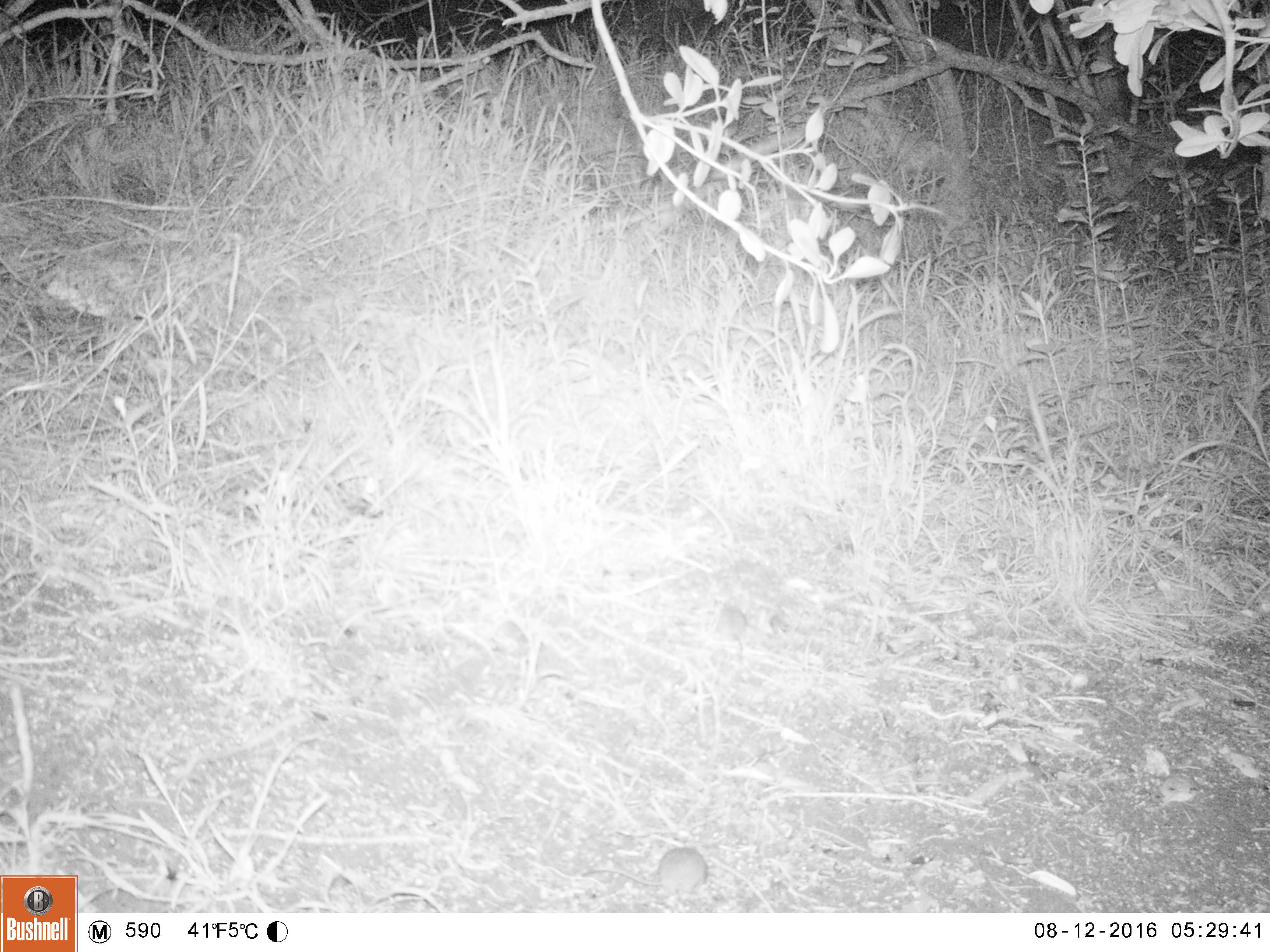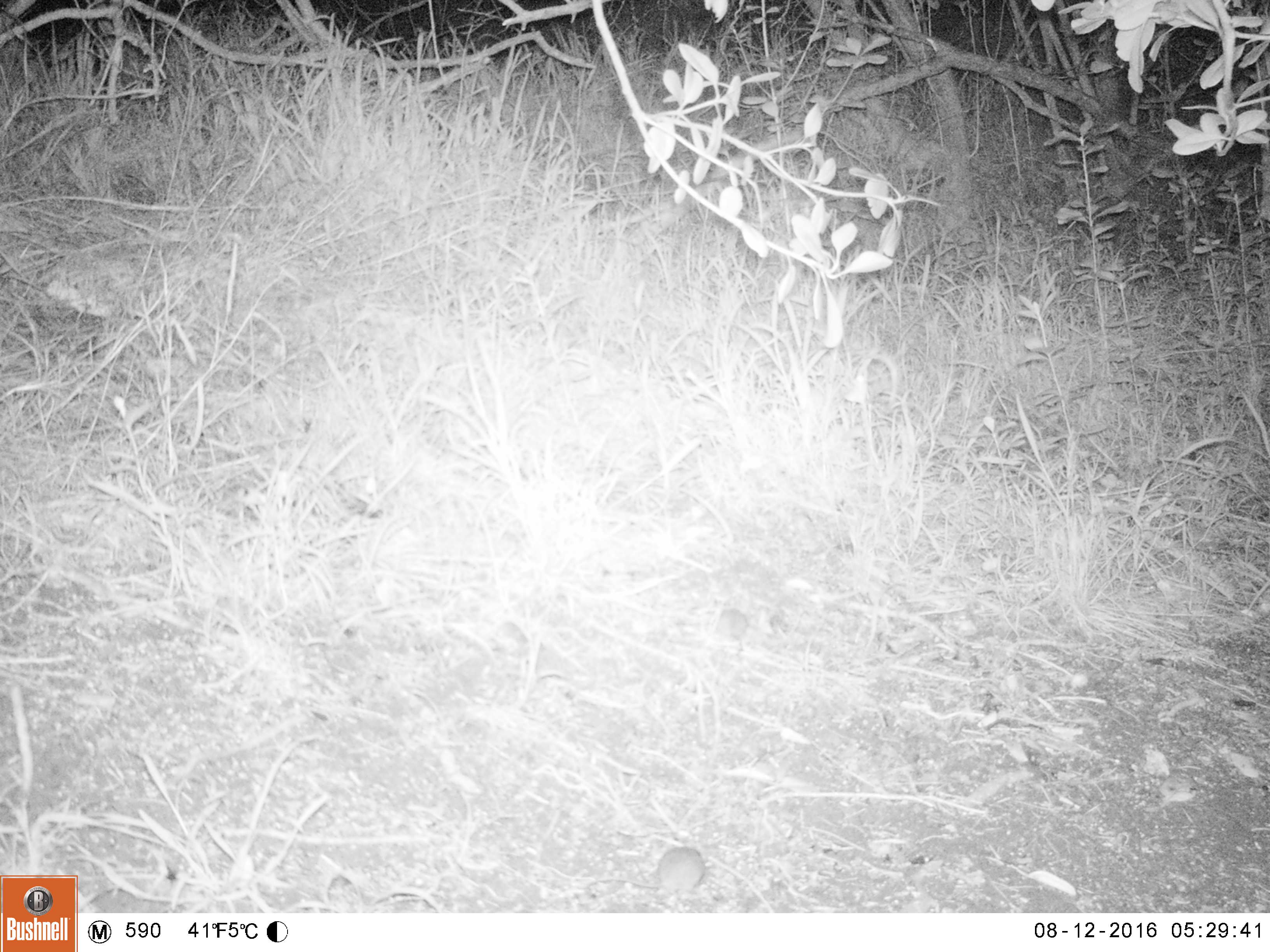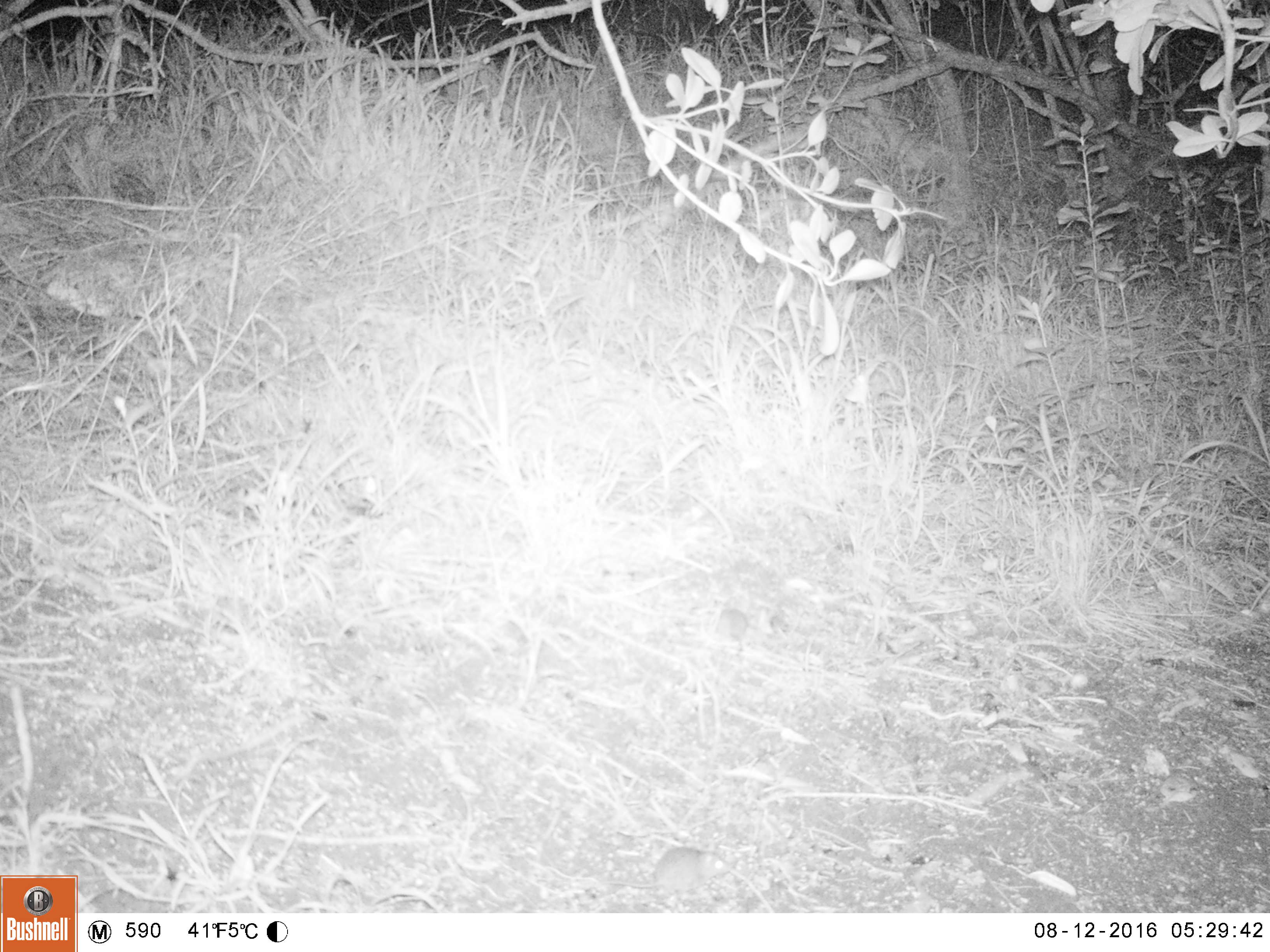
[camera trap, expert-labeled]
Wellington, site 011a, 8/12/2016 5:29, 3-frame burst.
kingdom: Animalia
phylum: Chordata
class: Mammalia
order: Rodentia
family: Muridae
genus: Mus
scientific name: Mus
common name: mouse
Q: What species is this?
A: Mouse (Mus).